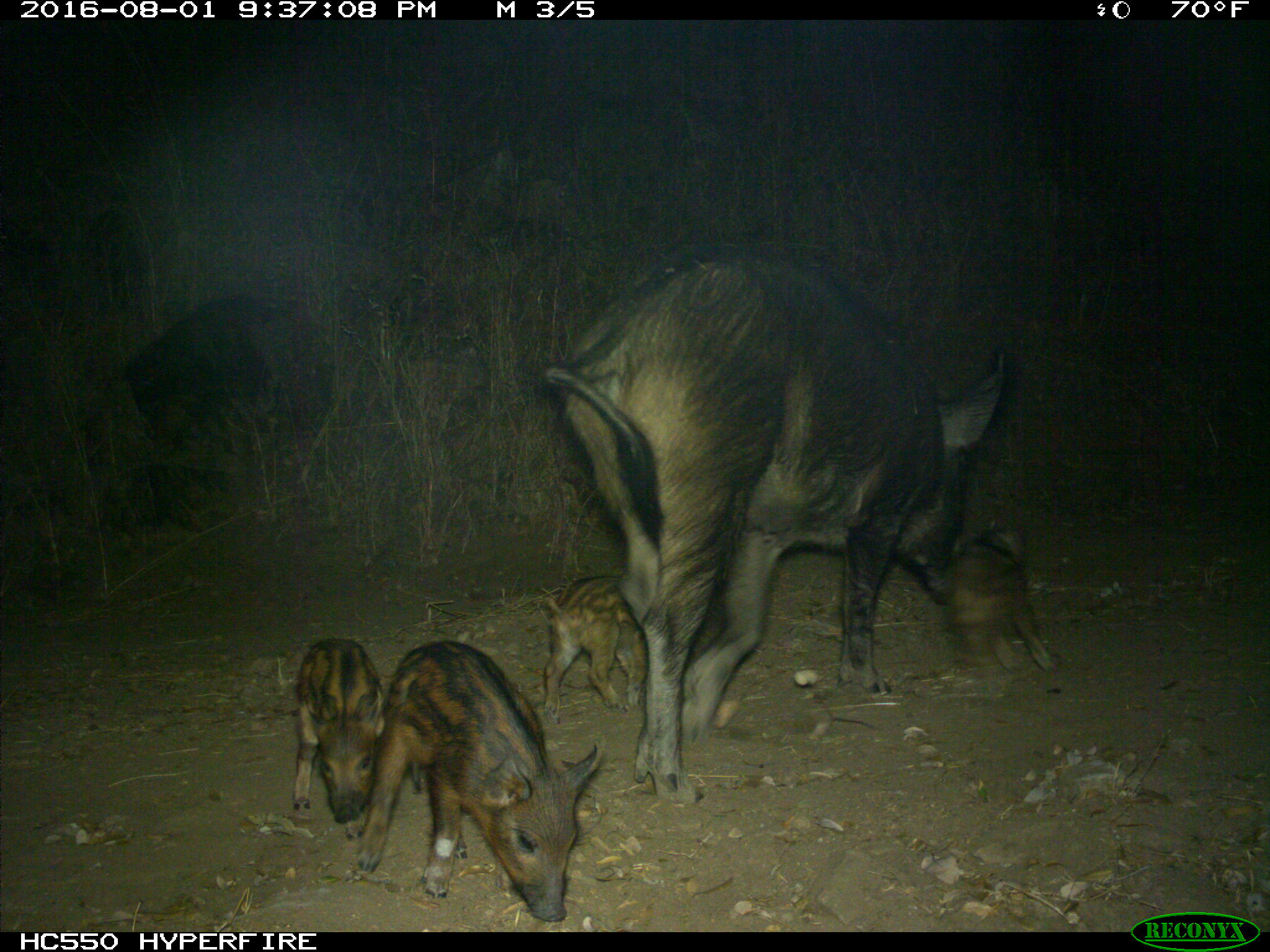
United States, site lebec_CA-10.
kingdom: Animalia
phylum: Chordata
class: Mammalia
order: Artiodactyla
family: Suidae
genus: Sus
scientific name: Sus scrofa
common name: wild boar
Sus scrofa (wild boar).